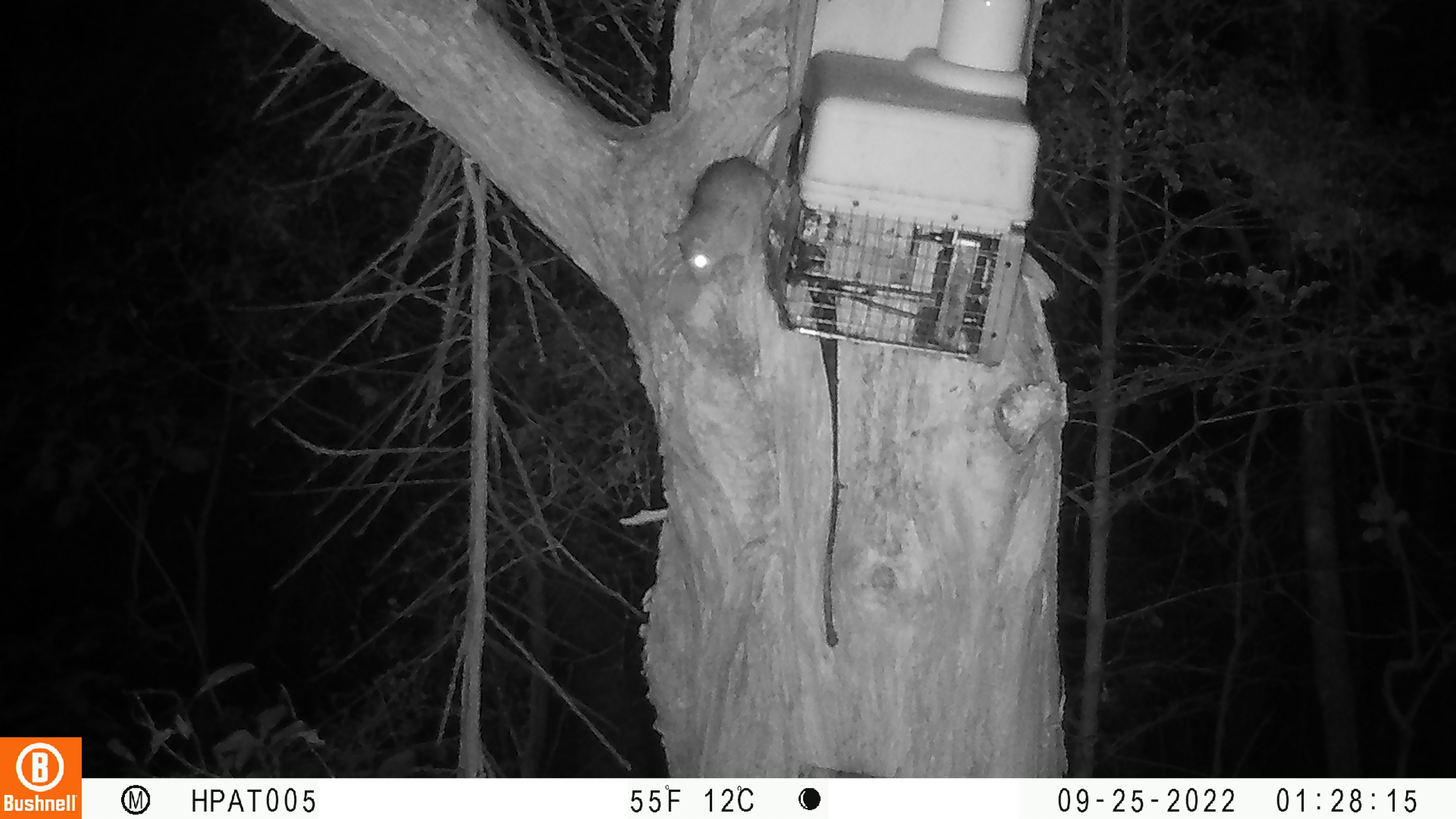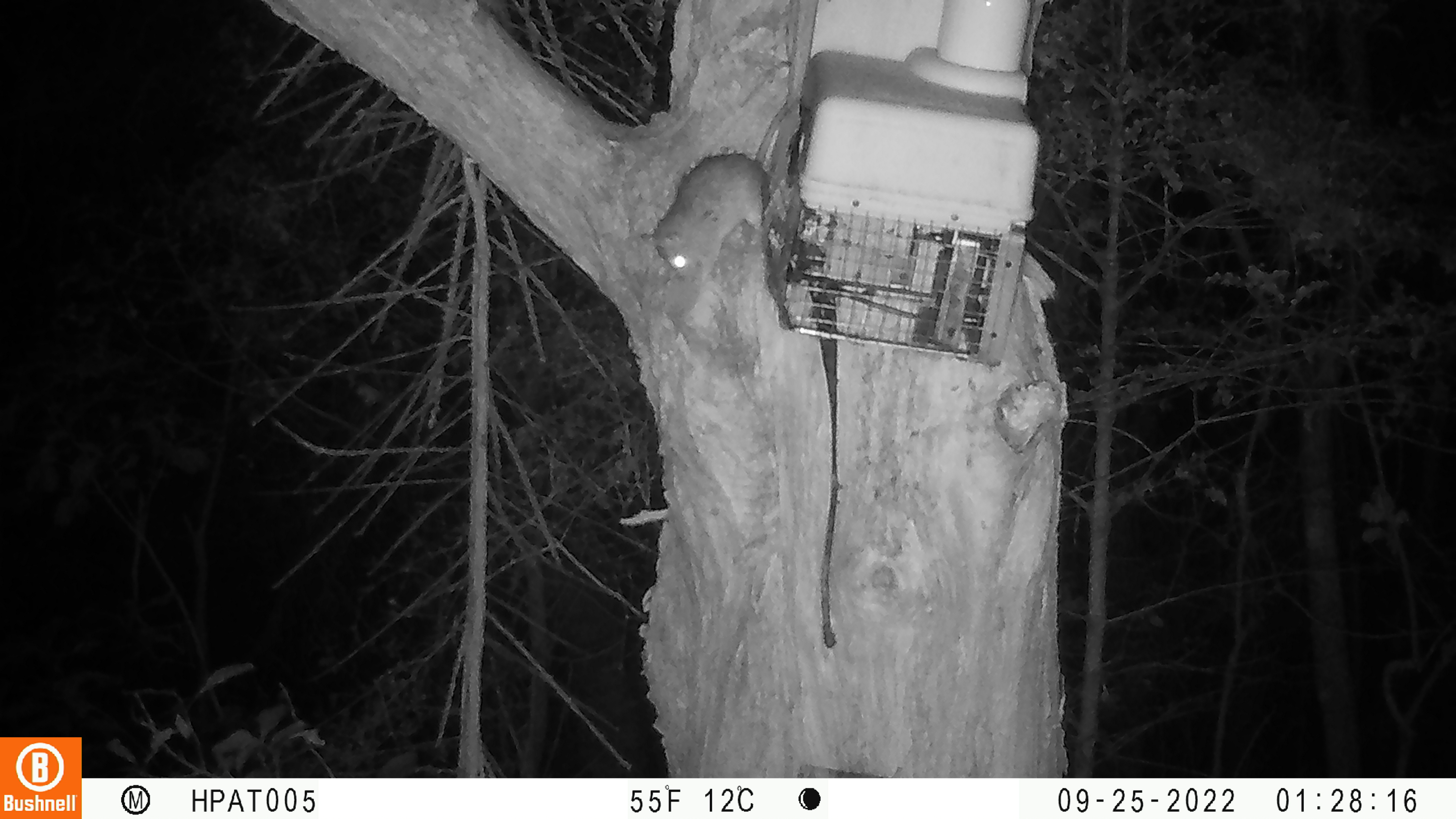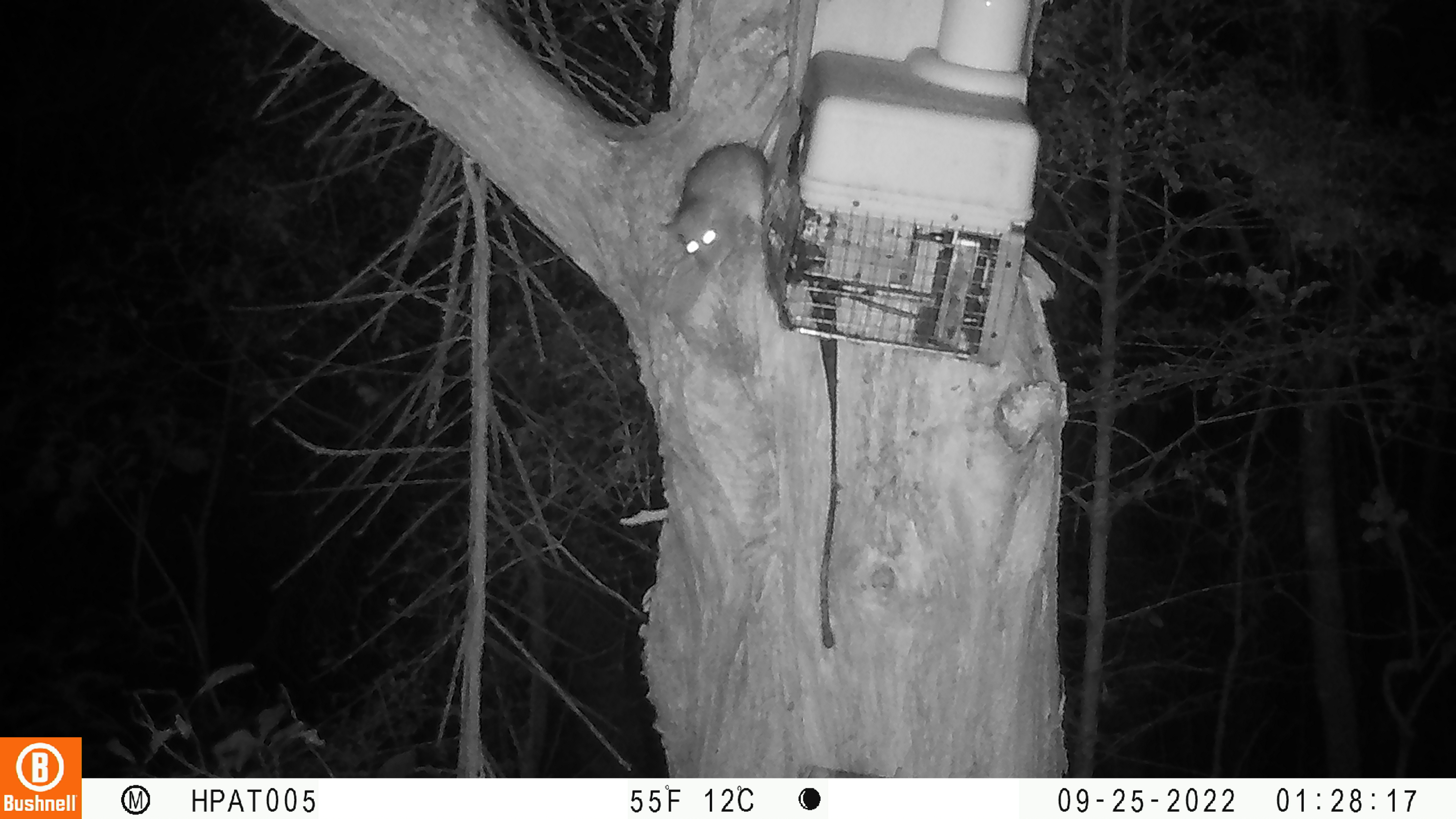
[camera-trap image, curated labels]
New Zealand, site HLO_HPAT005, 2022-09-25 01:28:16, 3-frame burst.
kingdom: Animalia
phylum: Chordata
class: Mammalia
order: Rodentia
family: Muridae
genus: Rattus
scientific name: Rattus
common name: rat